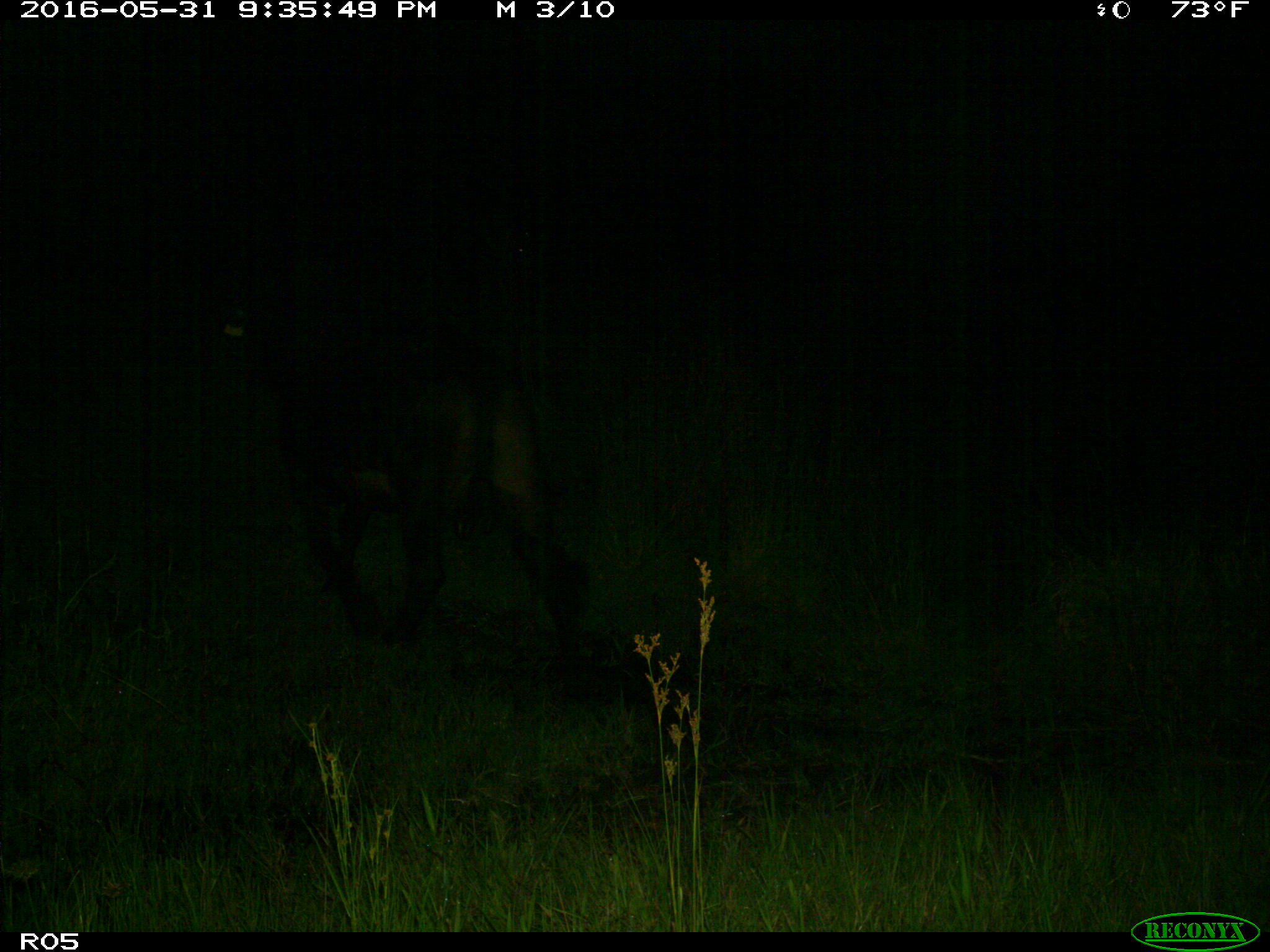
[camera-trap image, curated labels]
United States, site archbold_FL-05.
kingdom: Animalia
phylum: Chordata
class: Mammalia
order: Artiodactyla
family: Bovidae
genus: Bos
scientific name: Bos taurus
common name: domestic cow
Bos taurus (domestic cow).